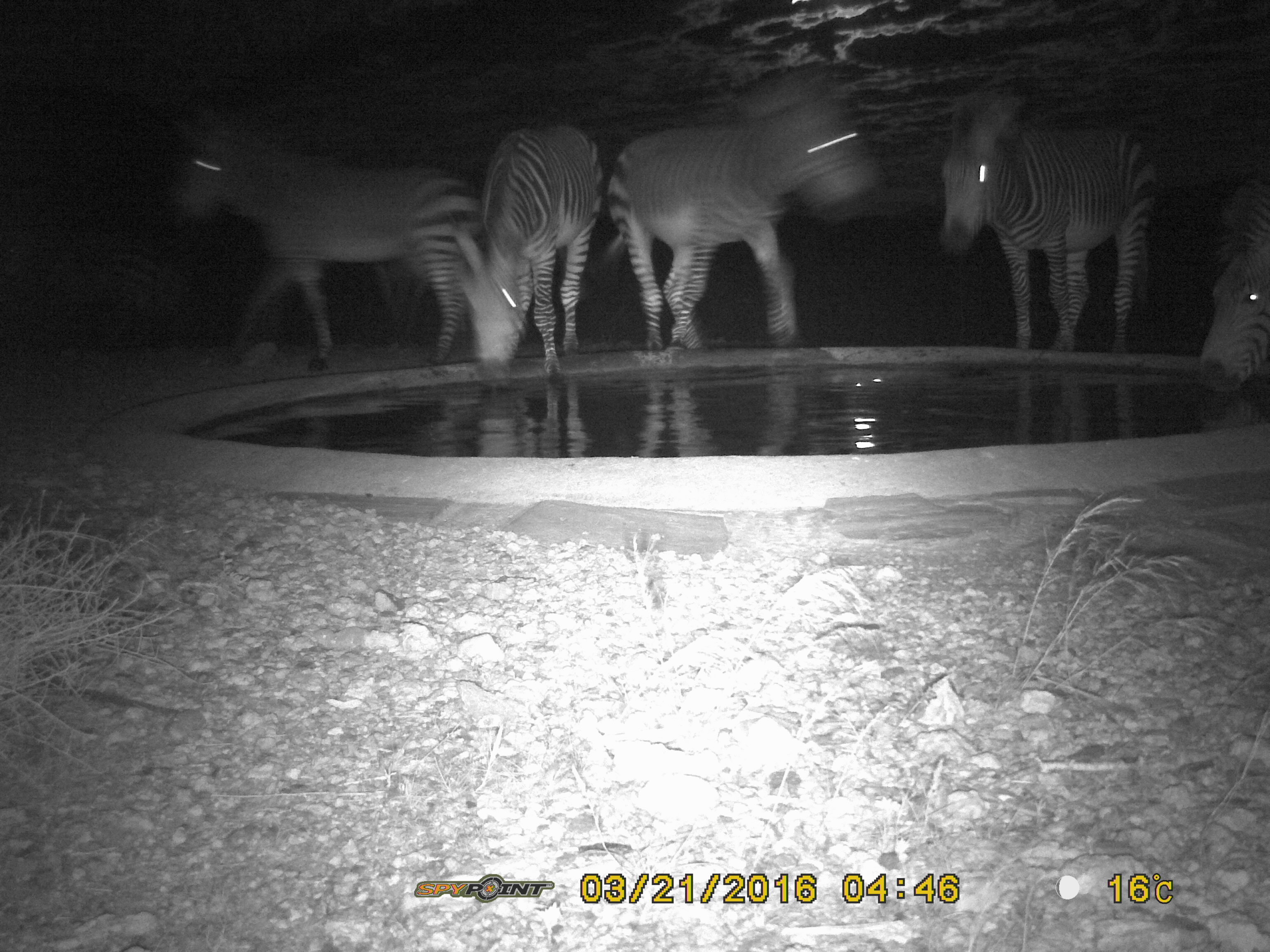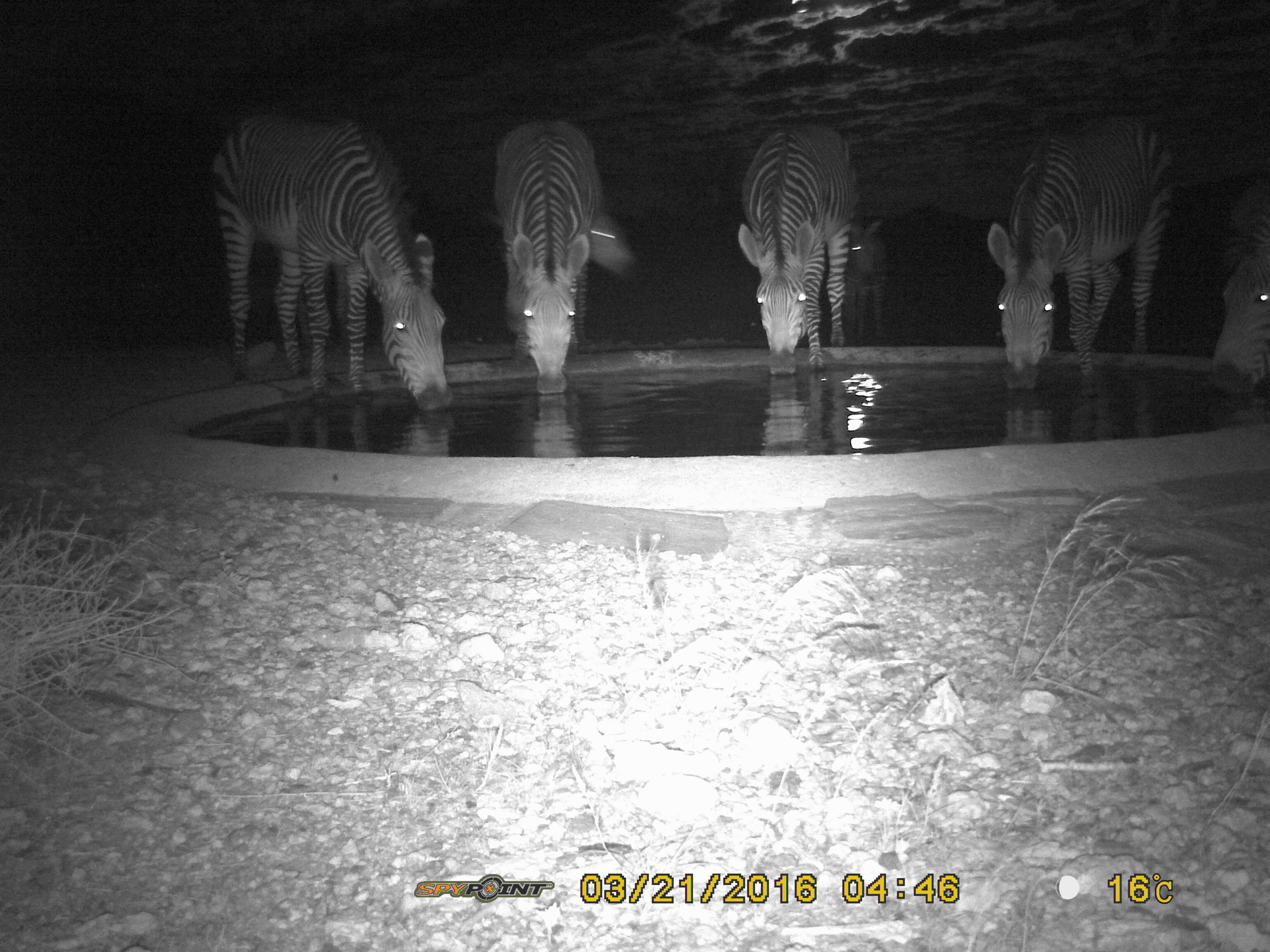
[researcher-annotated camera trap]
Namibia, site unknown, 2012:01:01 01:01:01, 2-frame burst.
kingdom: Animalia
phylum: Chordata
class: Mammalia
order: Perissodactyla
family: Equidae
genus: Equus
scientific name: Equus zebra hartmannae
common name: hartmann's mountain zebra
Equus zebra hartmannae (hartmann's mountain zebra).